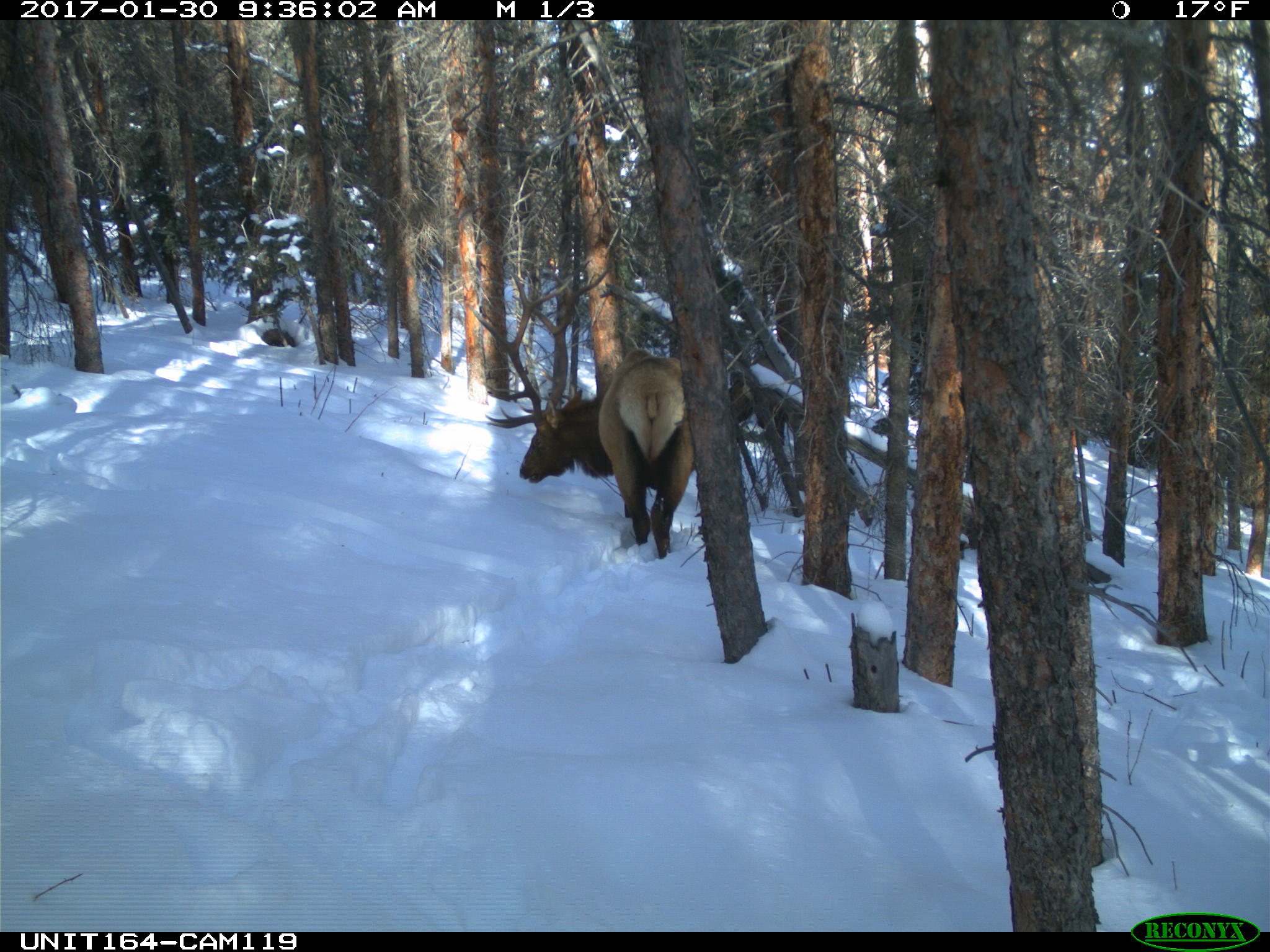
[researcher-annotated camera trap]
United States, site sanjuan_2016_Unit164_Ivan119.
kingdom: Animalia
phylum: Chordata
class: Mammalia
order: Artiodactyla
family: Cervidae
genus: Cervus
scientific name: Cervus elaphus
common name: red deer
Cervus elaphus (red deer).